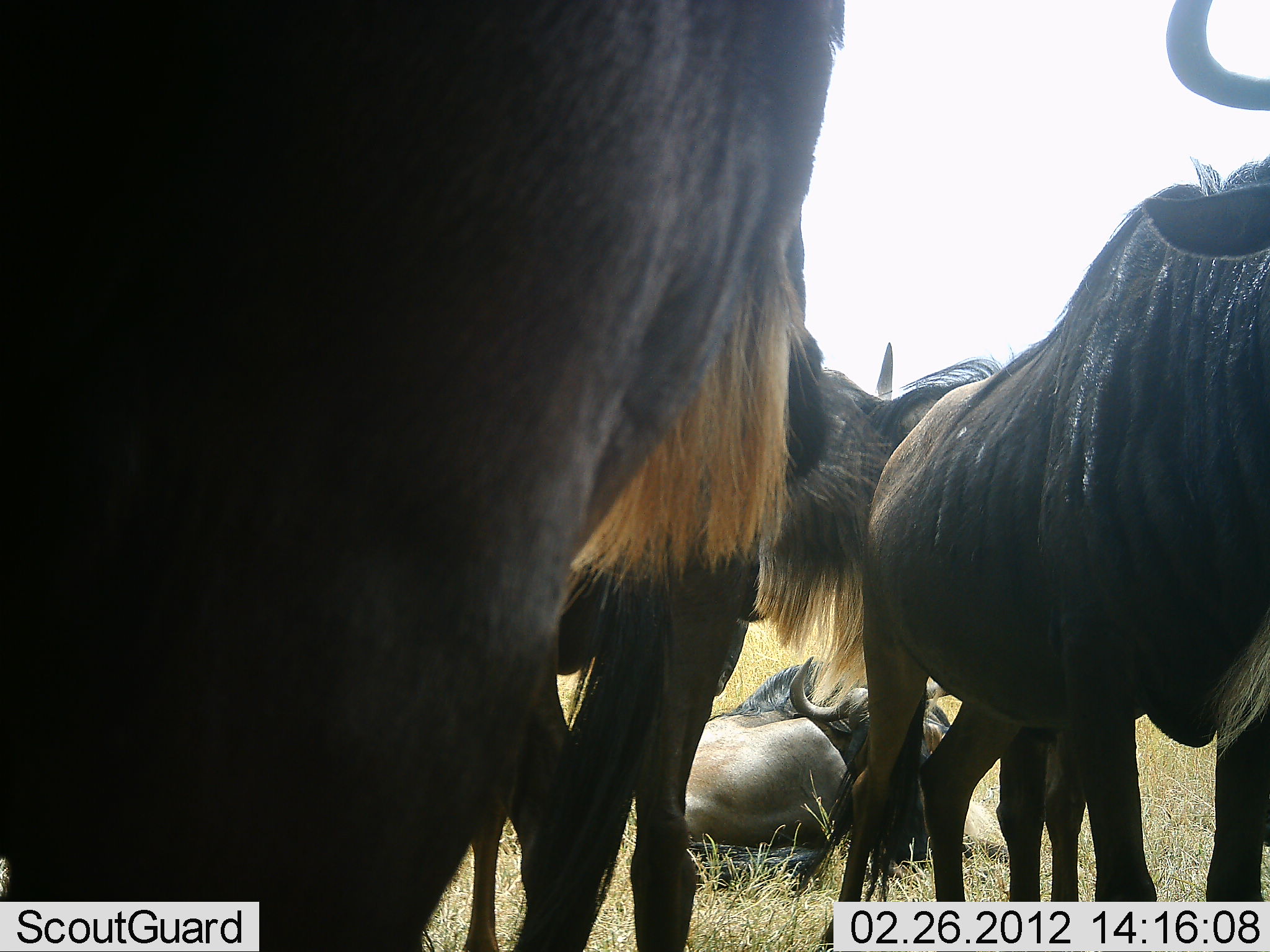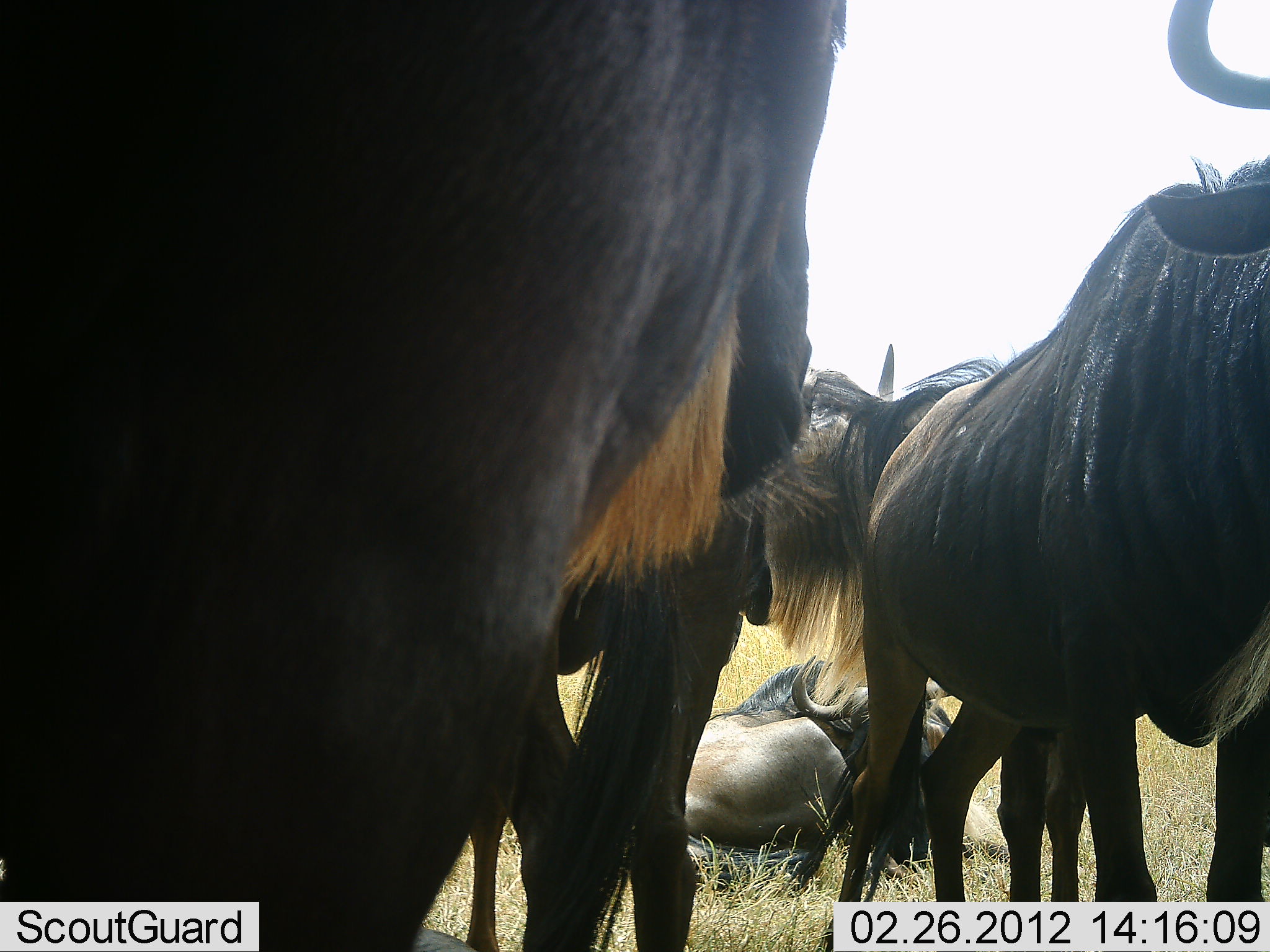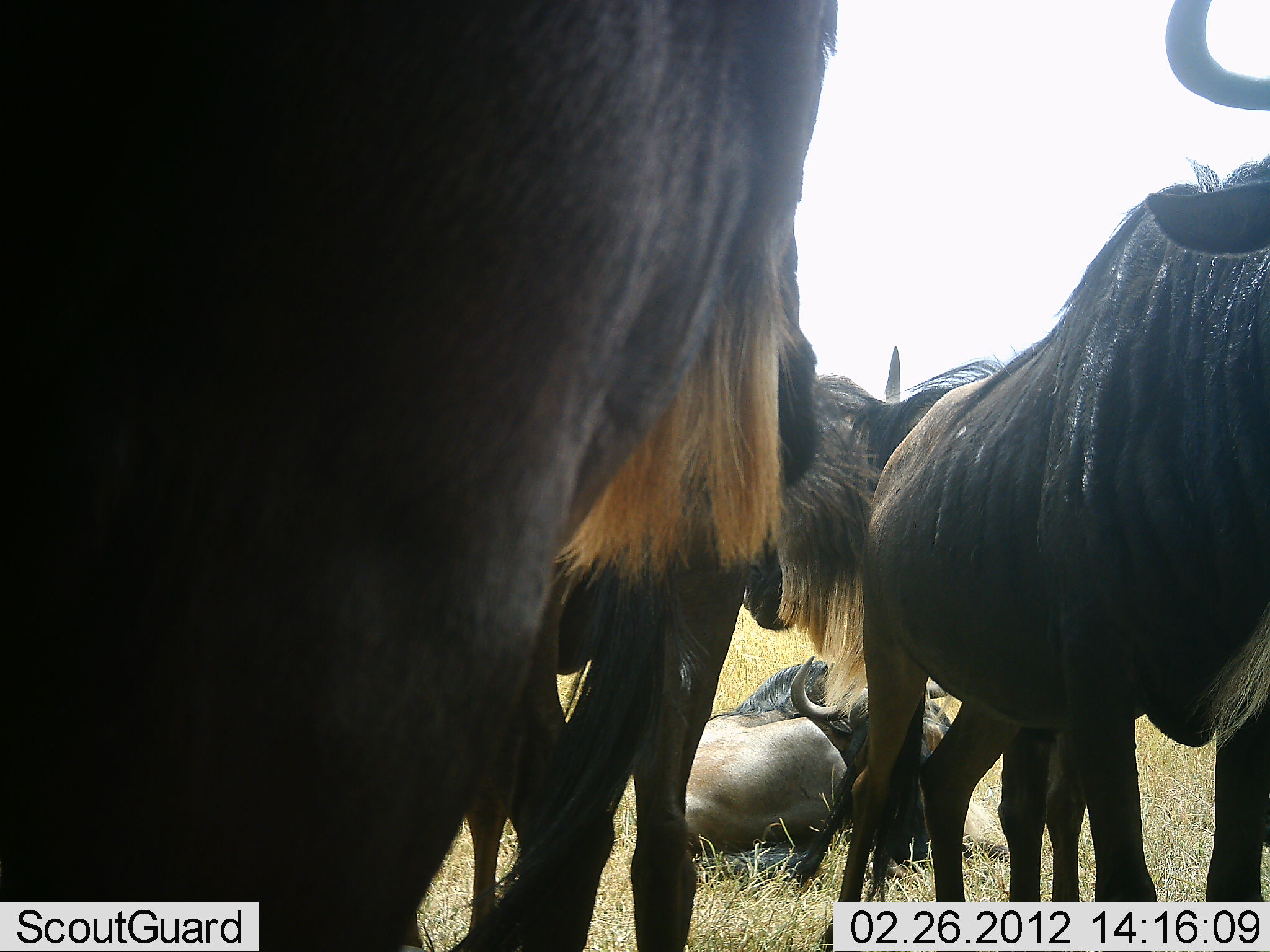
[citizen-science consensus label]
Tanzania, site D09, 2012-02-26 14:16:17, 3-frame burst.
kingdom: Animalia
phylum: Chordata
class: Mammalia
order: Artiodactyla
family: Bovidae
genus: Connochaetes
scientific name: Connochaetes taurinus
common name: blue wildebeest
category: wildebeest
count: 4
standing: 93%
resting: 93%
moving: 0%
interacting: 13%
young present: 0%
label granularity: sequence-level